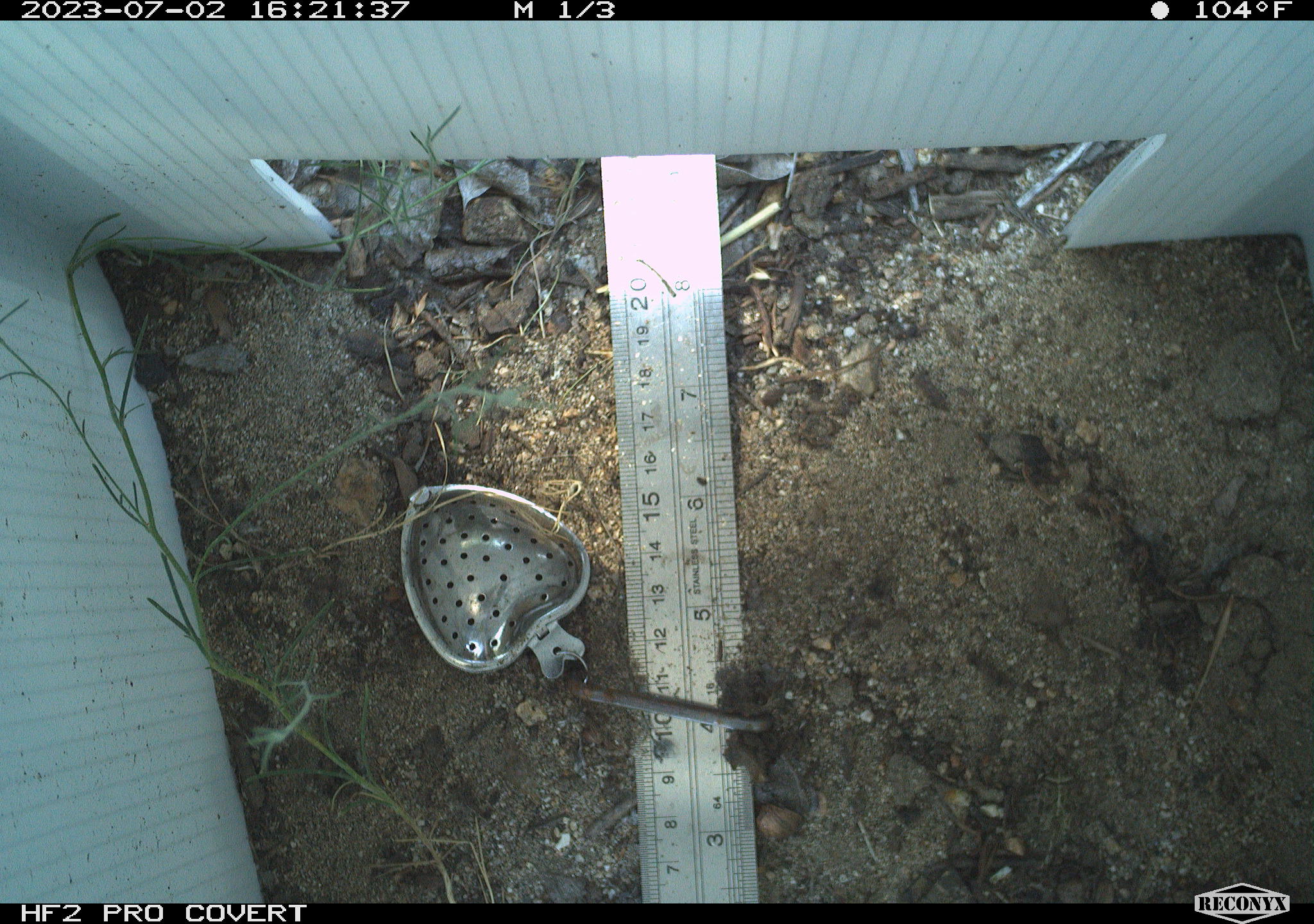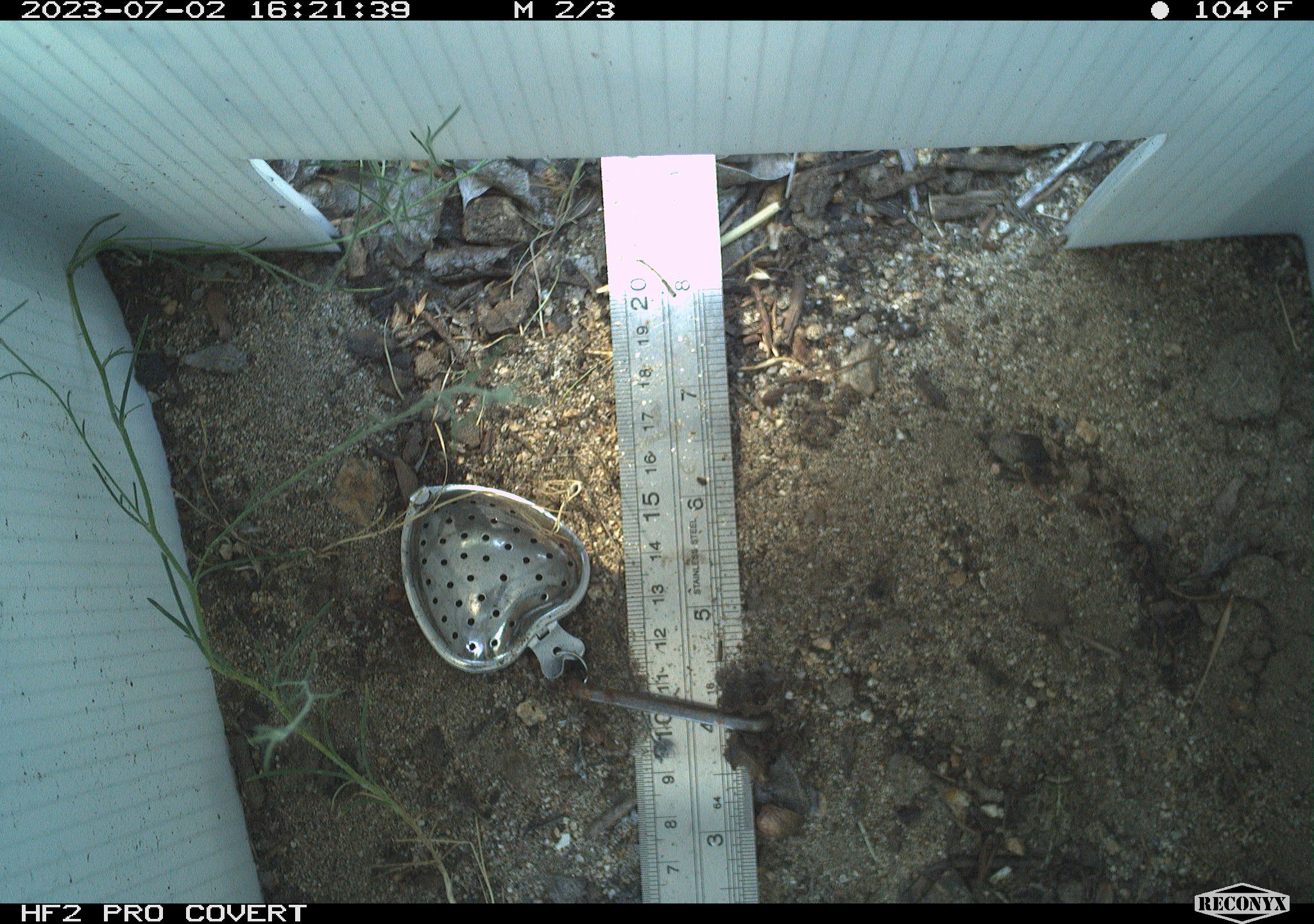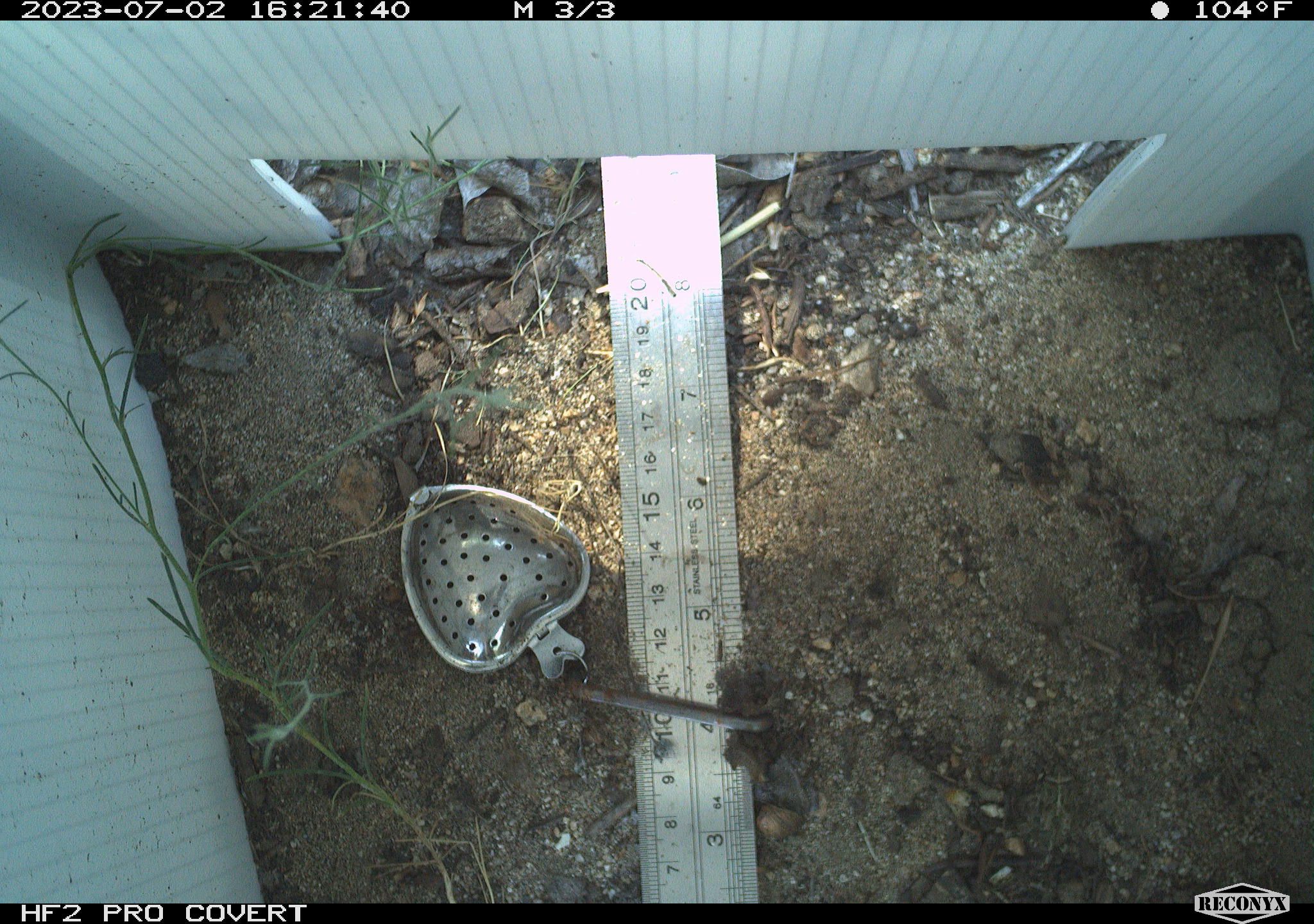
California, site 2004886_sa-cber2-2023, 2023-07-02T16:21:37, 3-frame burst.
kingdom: Animalia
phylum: Chordata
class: Amphibia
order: Anura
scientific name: Anura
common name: frogs